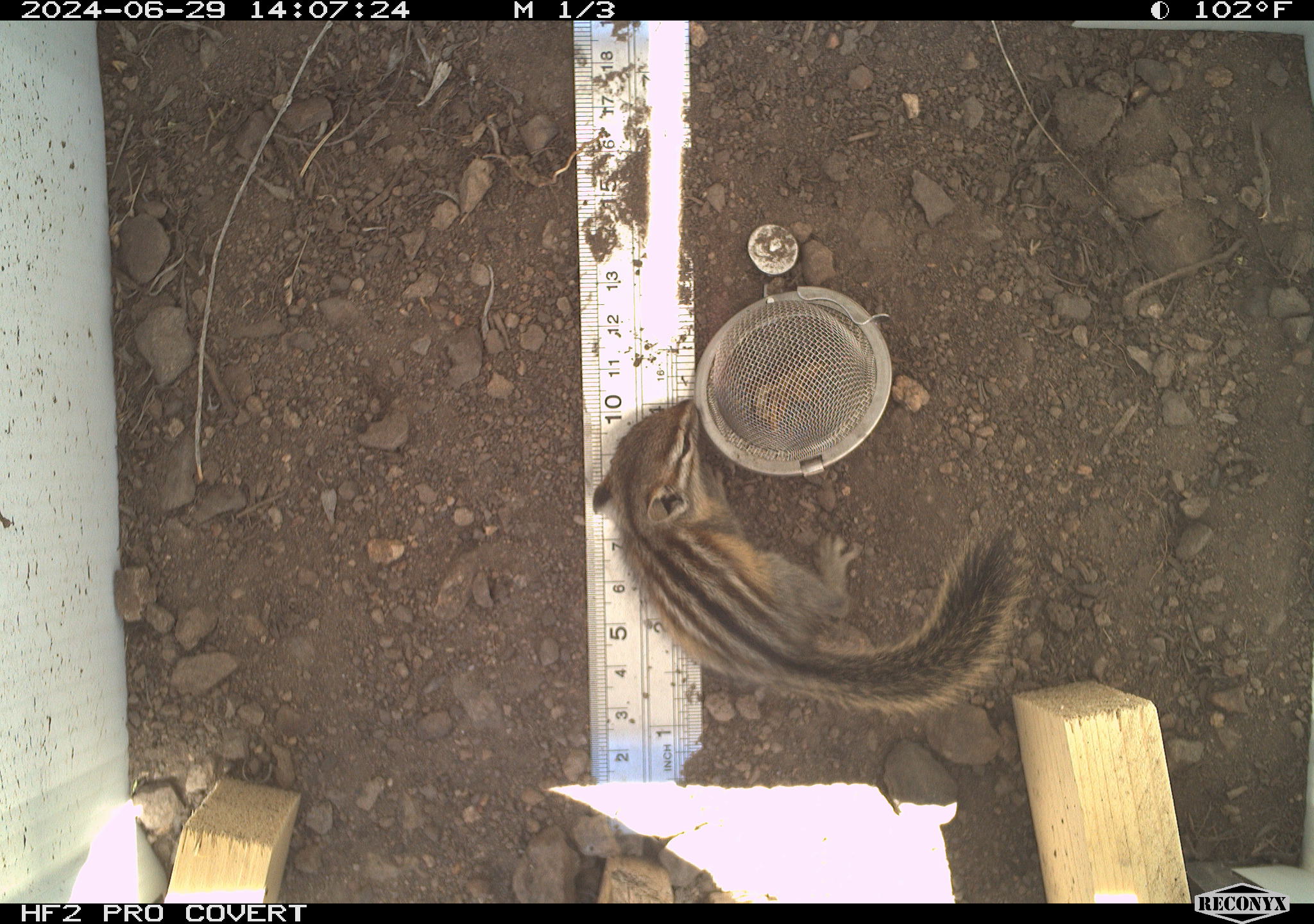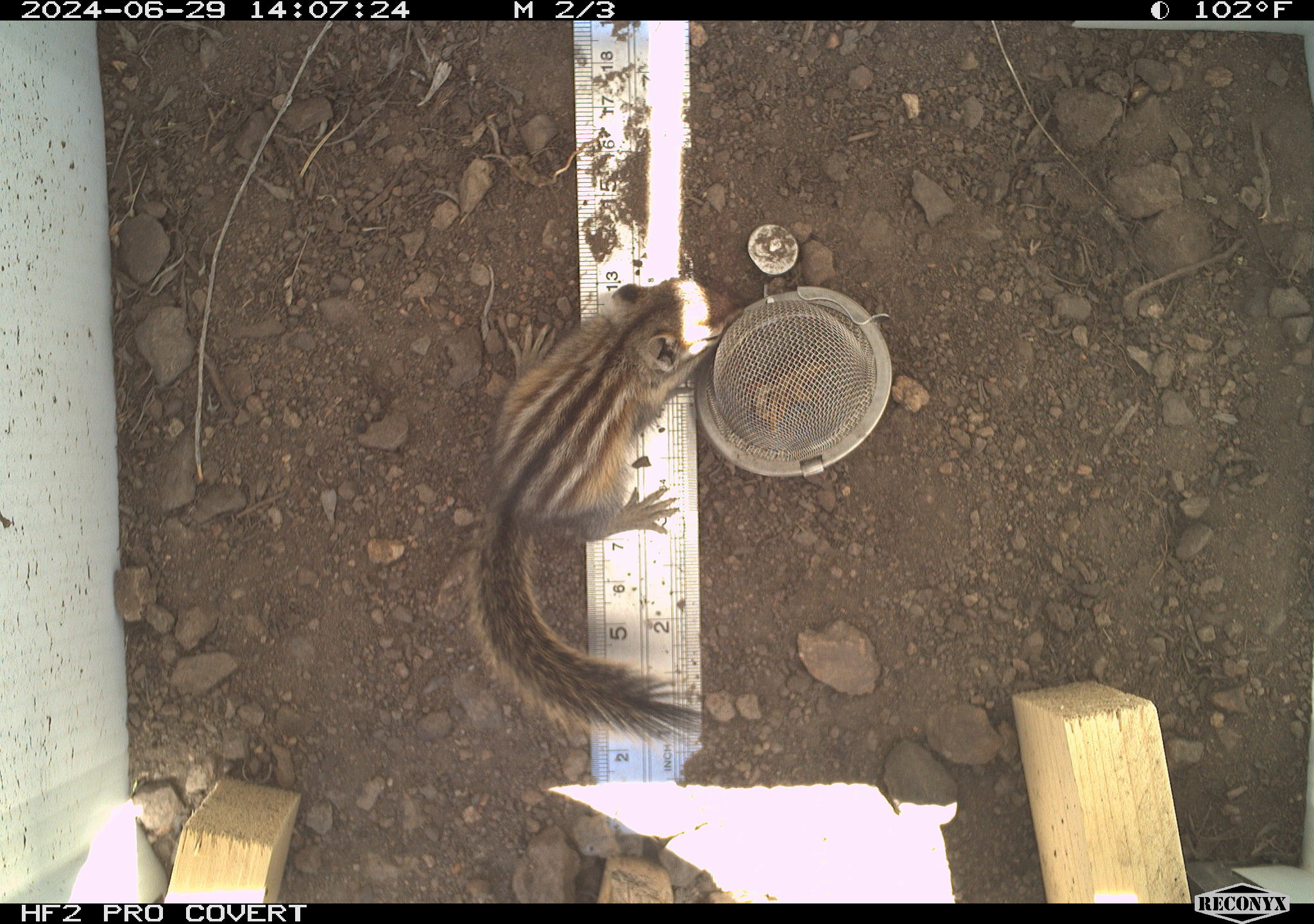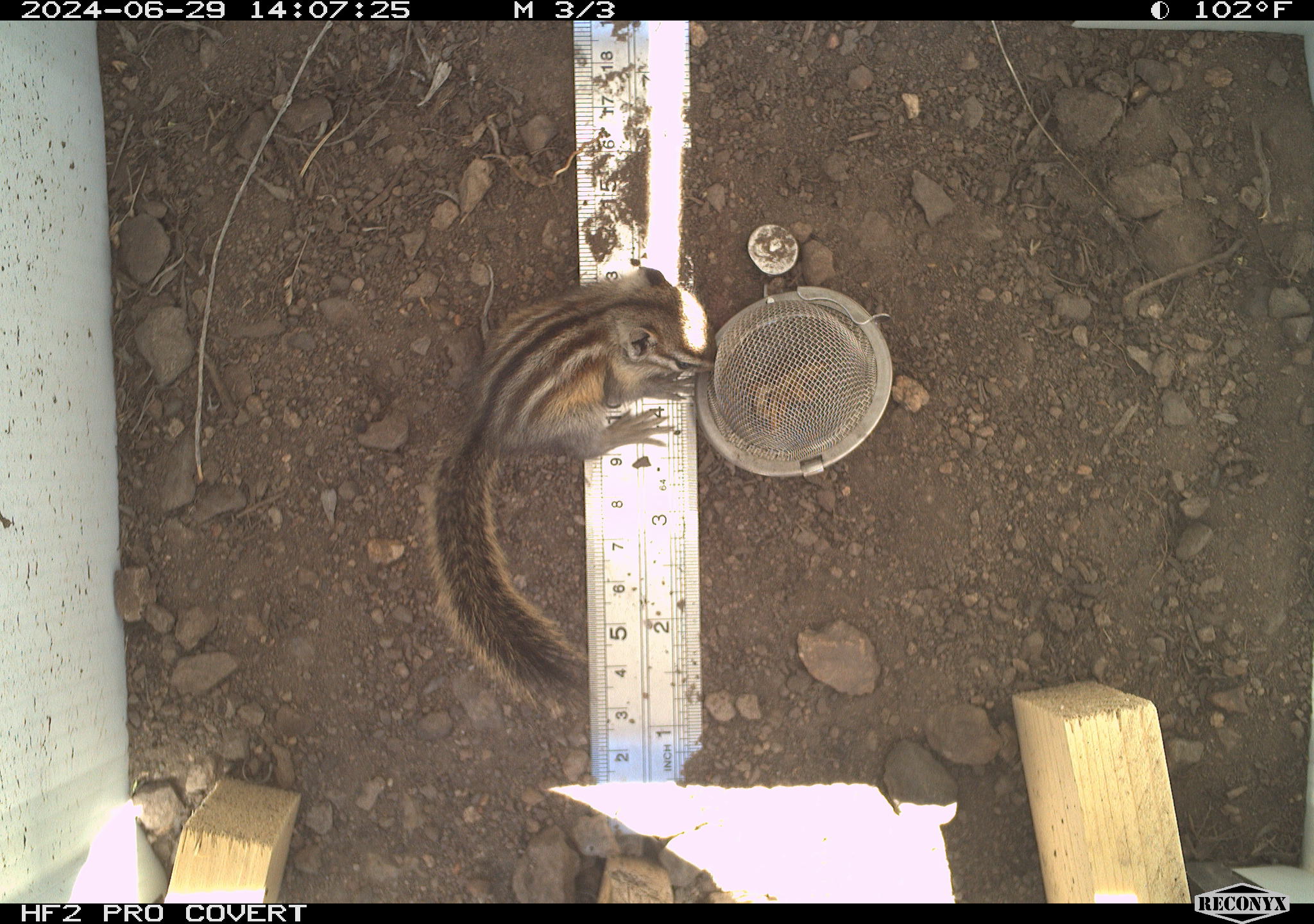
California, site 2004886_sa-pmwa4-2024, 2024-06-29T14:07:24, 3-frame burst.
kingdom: Animalia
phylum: Chordata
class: Mammalia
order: Rodentia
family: Sciuridae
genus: Neotamias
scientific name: Neotamias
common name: western chipmunks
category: neotamias species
Neotamias species (western chipmunks) (Neotamias).